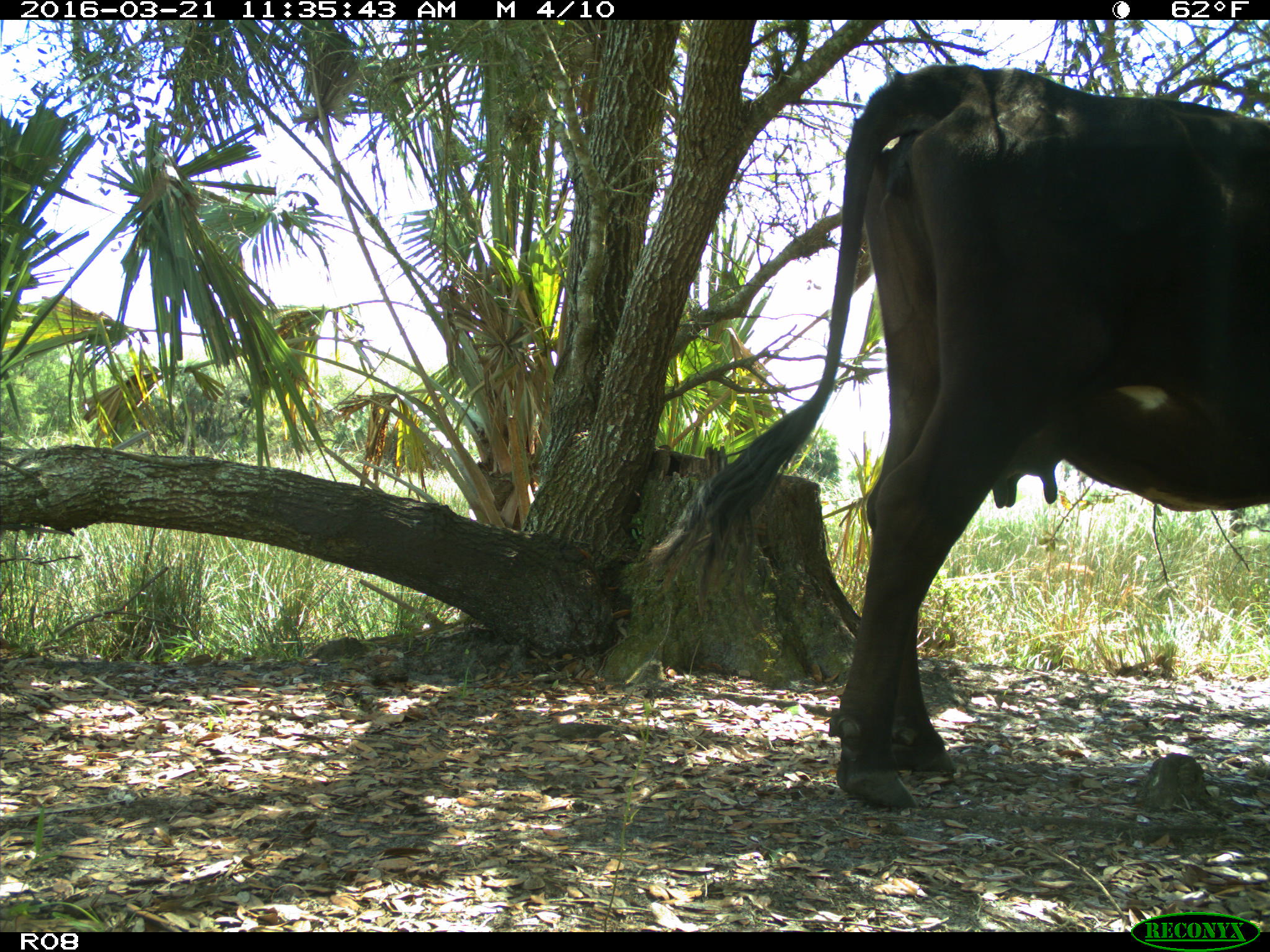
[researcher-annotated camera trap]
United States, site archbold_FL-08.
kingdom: Animalia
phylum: Chordata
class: Mammalia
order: Artiodactyla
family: Bovidae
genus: Bos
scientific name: Bos taurus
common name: domestic cow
Bos taurus (domestic cow).